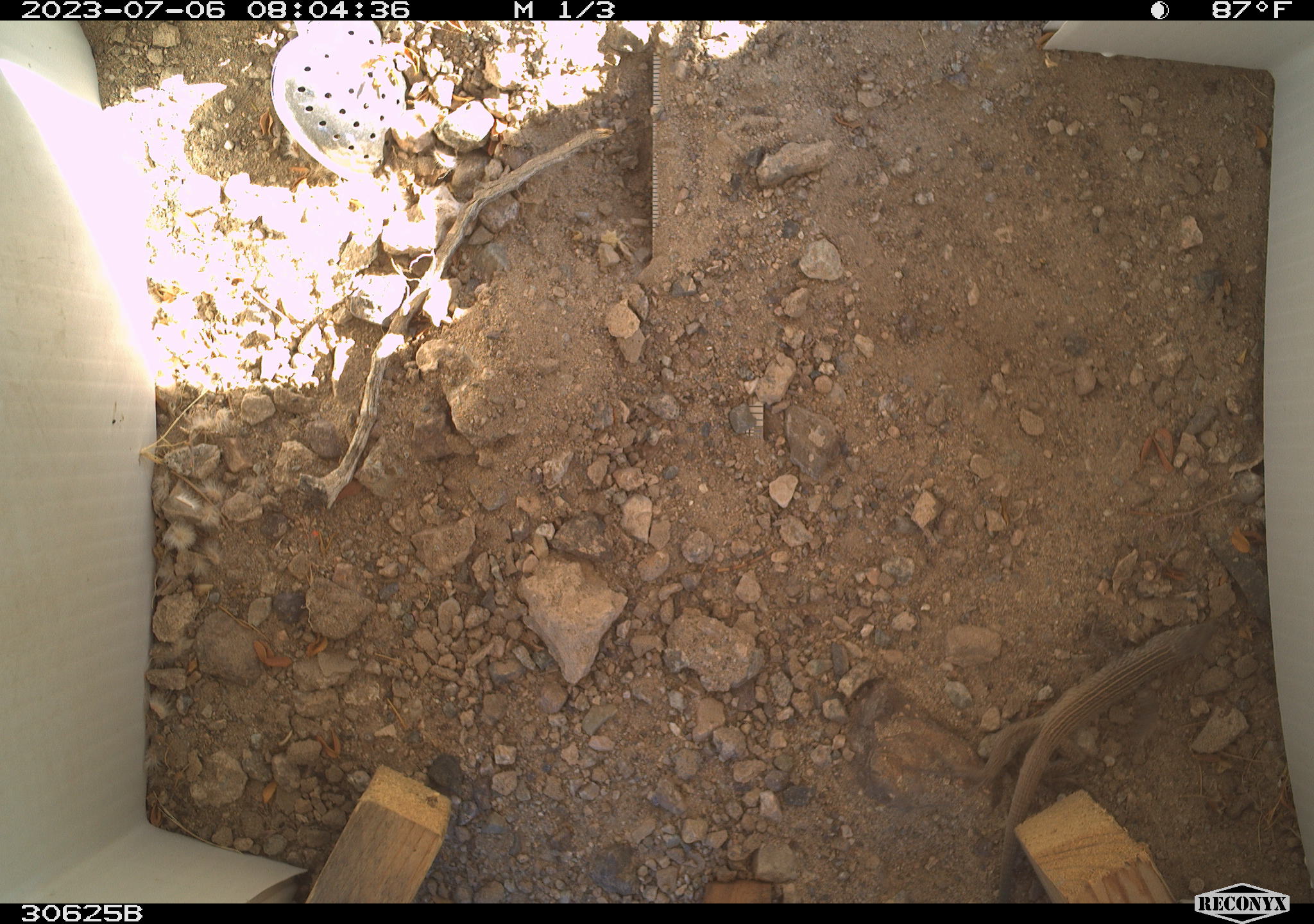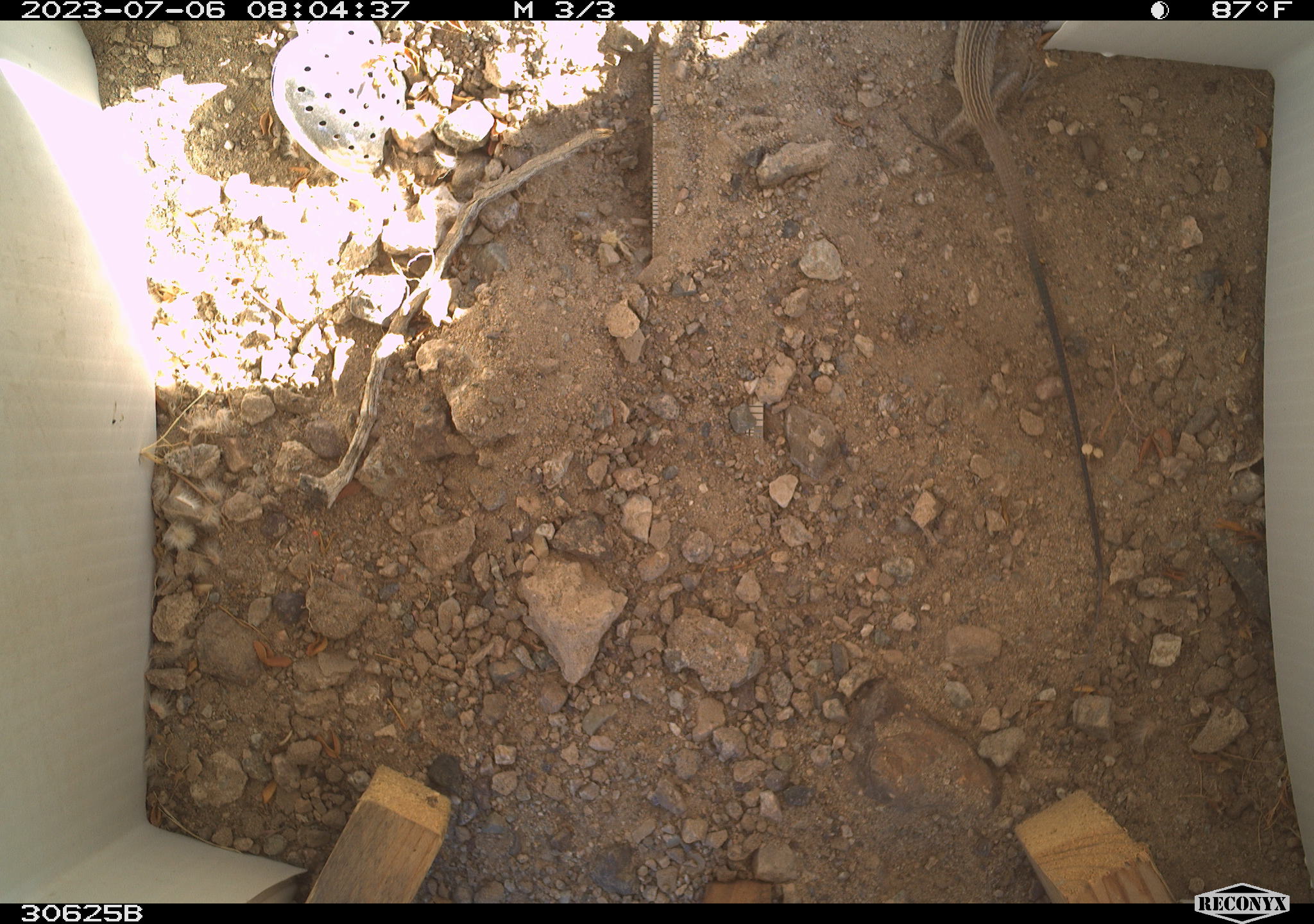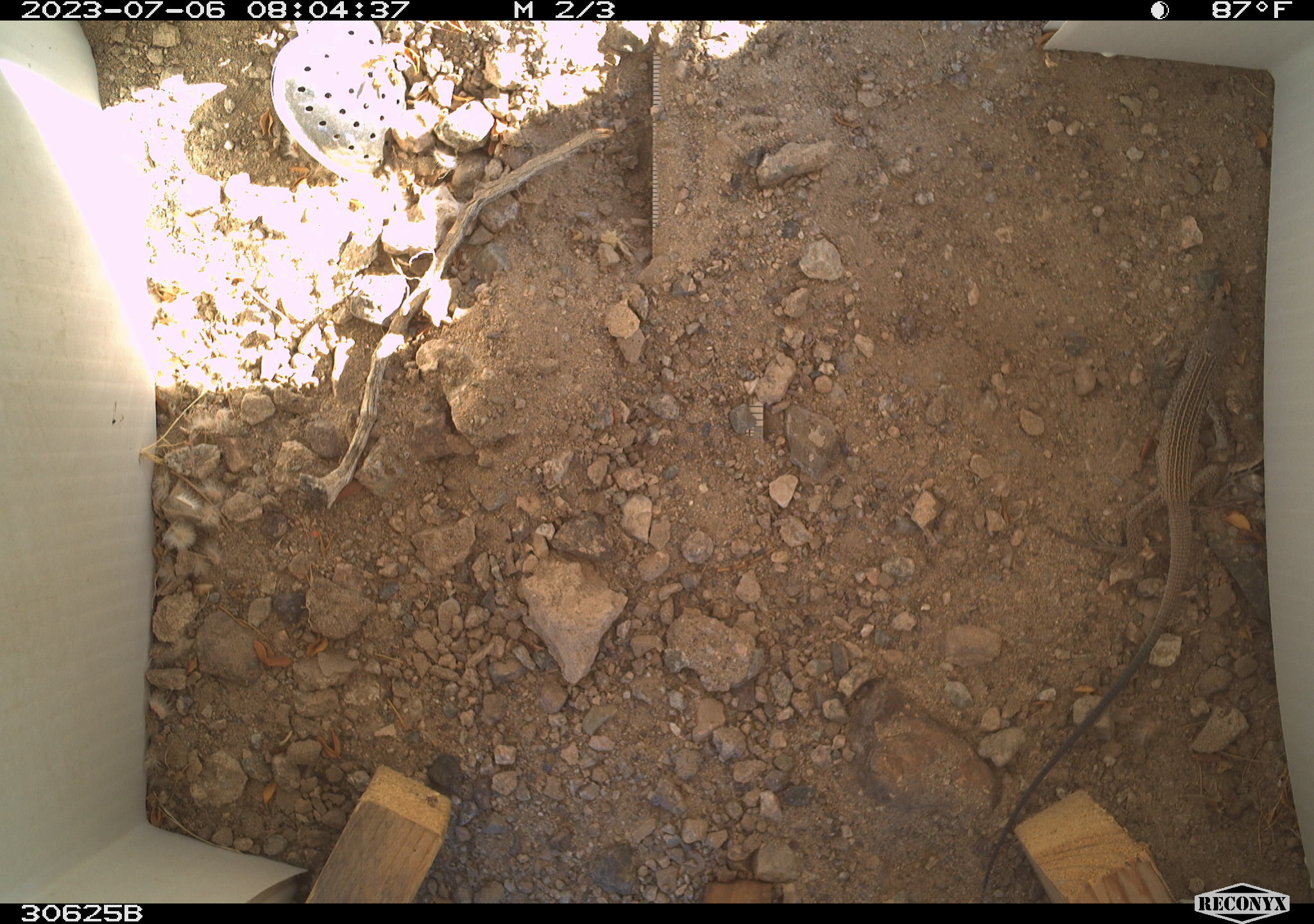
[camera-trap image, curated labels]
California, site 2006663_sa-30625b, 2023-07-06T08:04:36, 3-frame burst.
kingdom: Animalia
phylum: Chordata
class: Reptilia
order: Squamata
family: Teiidae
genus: Aspidoscelis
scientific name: Aspidoscelis tigris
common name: western whiptail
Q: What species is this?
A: Western whiptail (Aspidoscelis tigris).